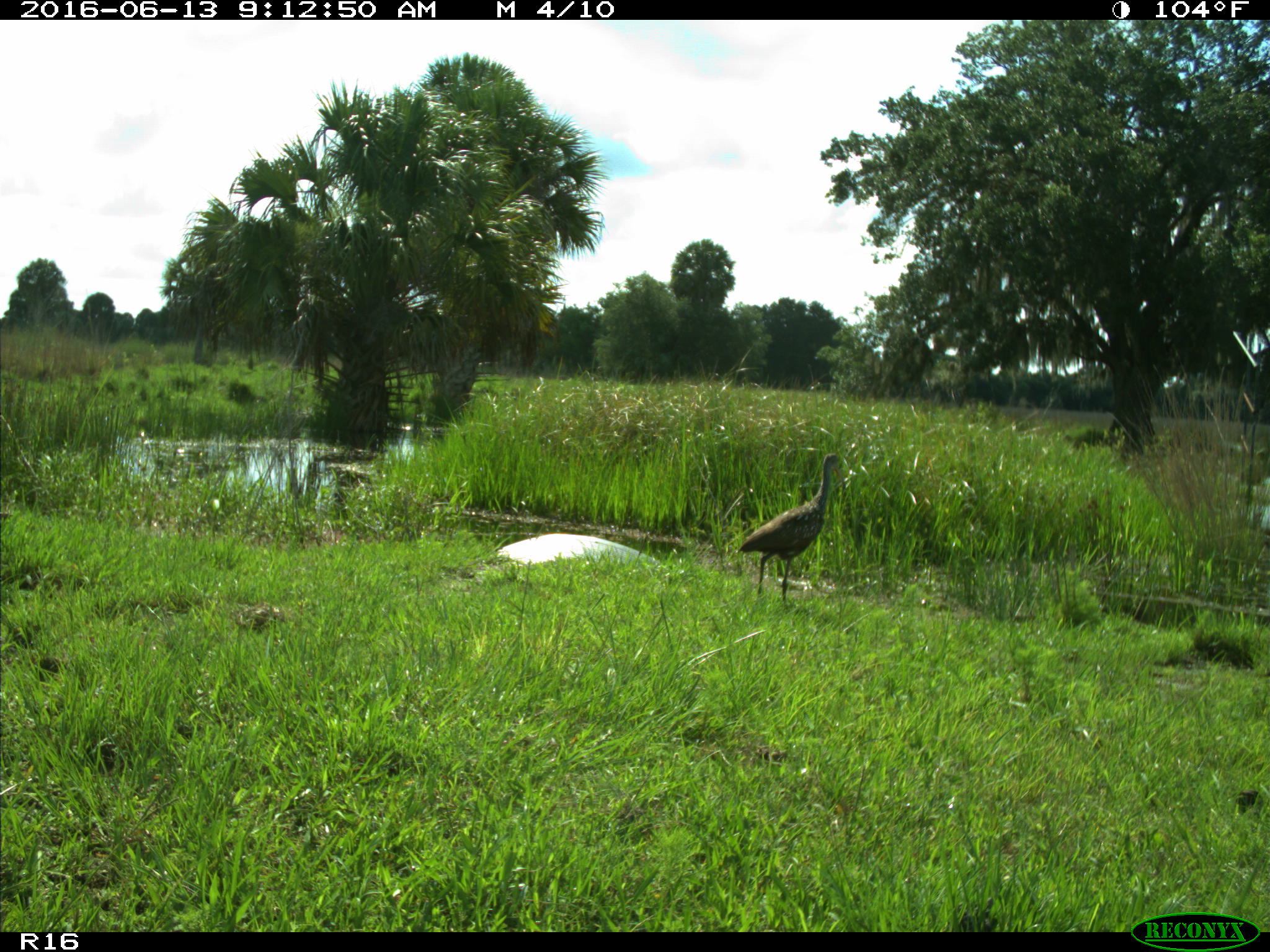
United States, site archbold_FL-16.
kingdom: Animalia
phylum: Chordata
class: Aves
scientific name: Aves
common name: birds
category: unidentified bird